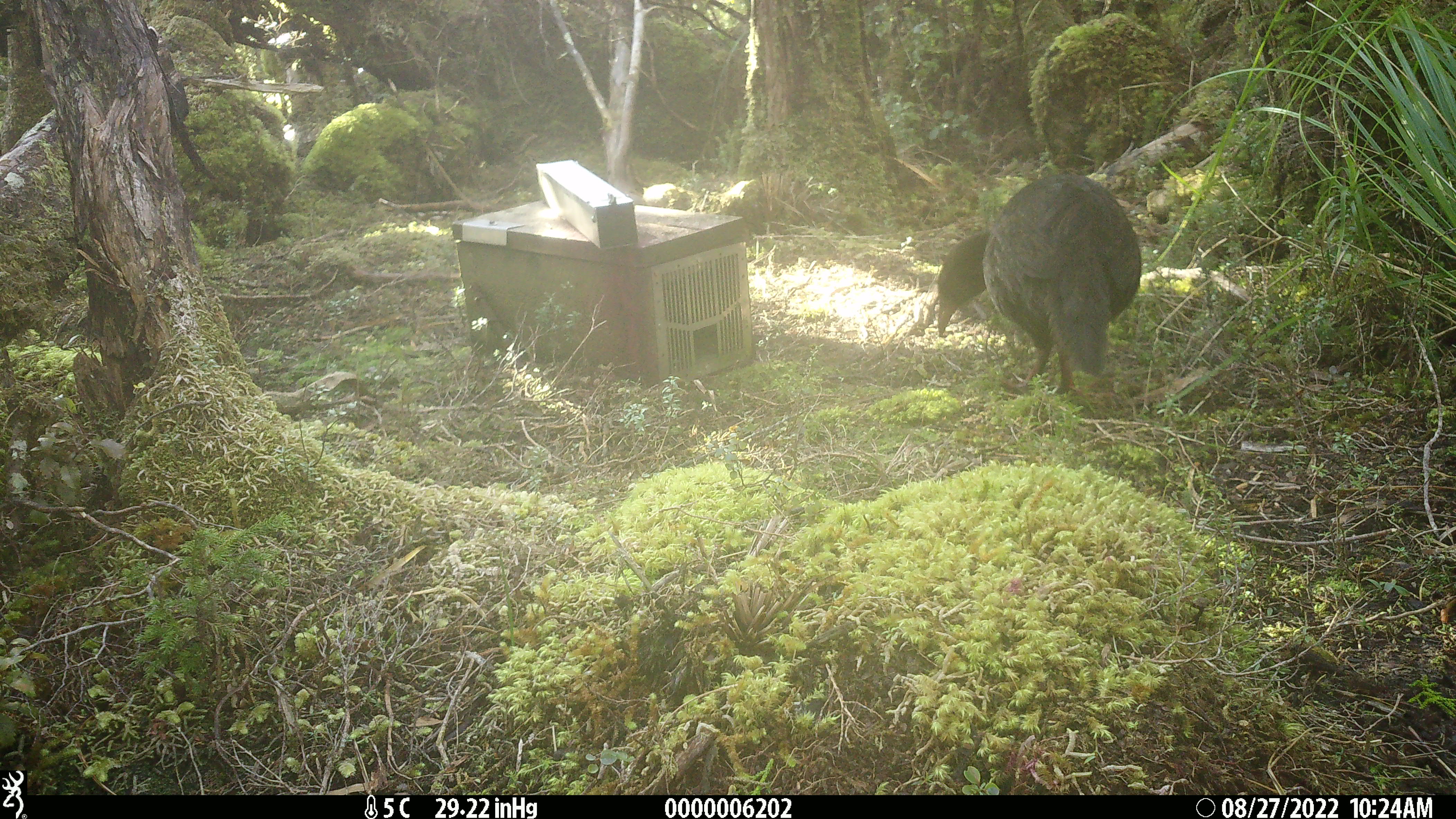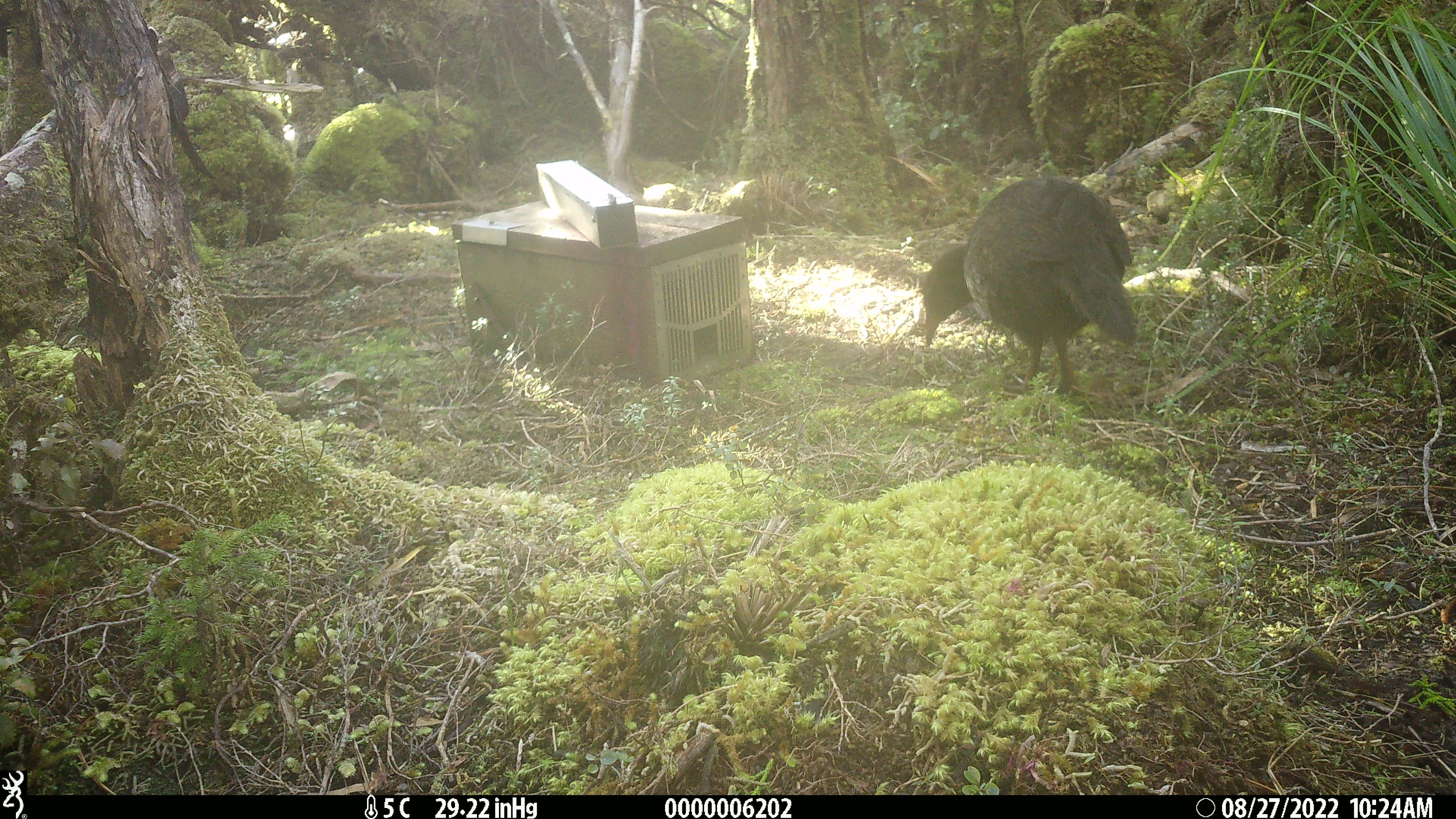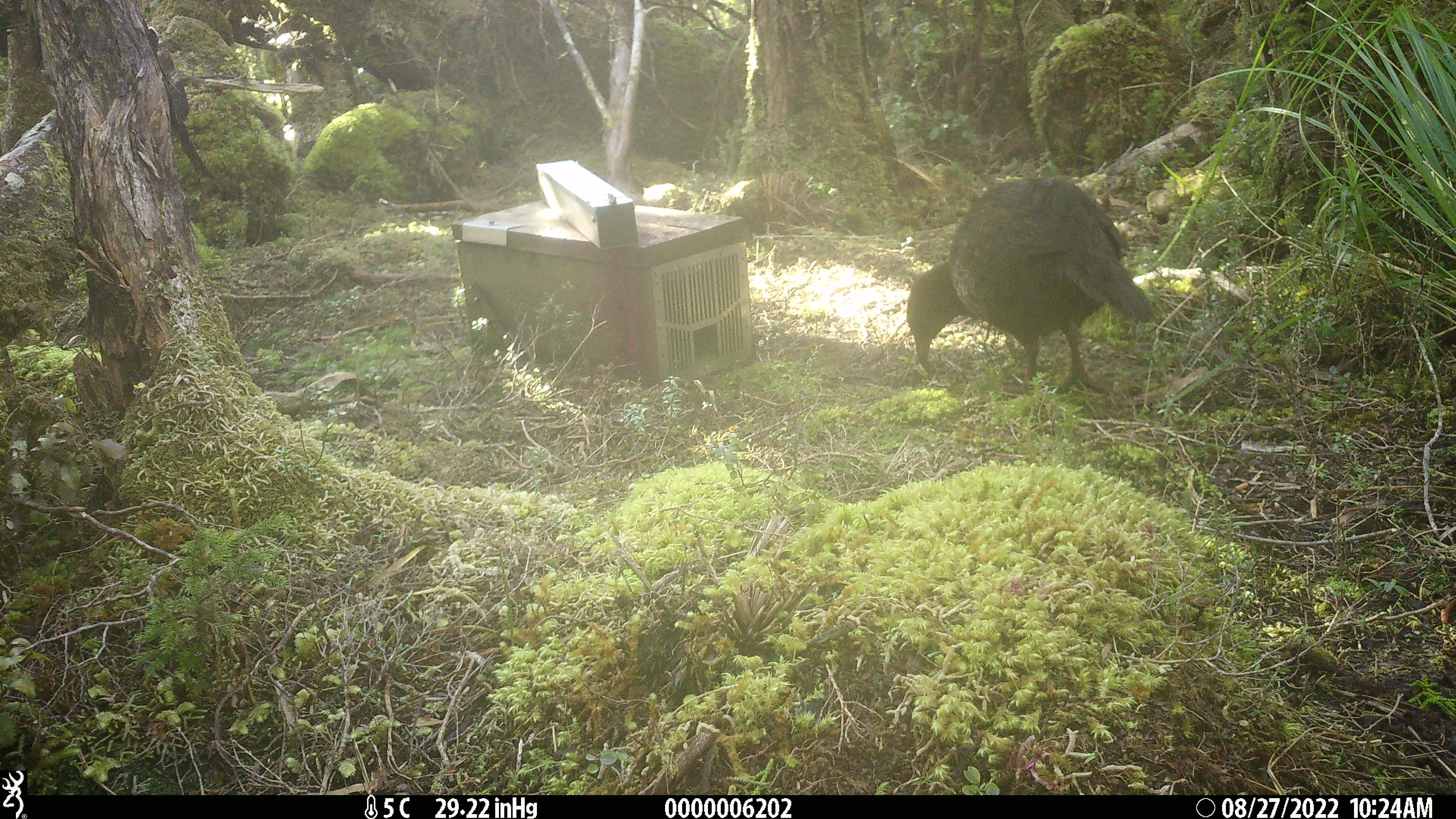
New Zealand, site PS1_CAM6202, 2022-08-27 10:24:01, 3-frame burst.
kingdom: Animalia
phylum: Chordata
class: Aves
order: Gruiformes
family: Rallidae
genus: Gallirallus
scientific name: Gallirallus australis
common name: weka